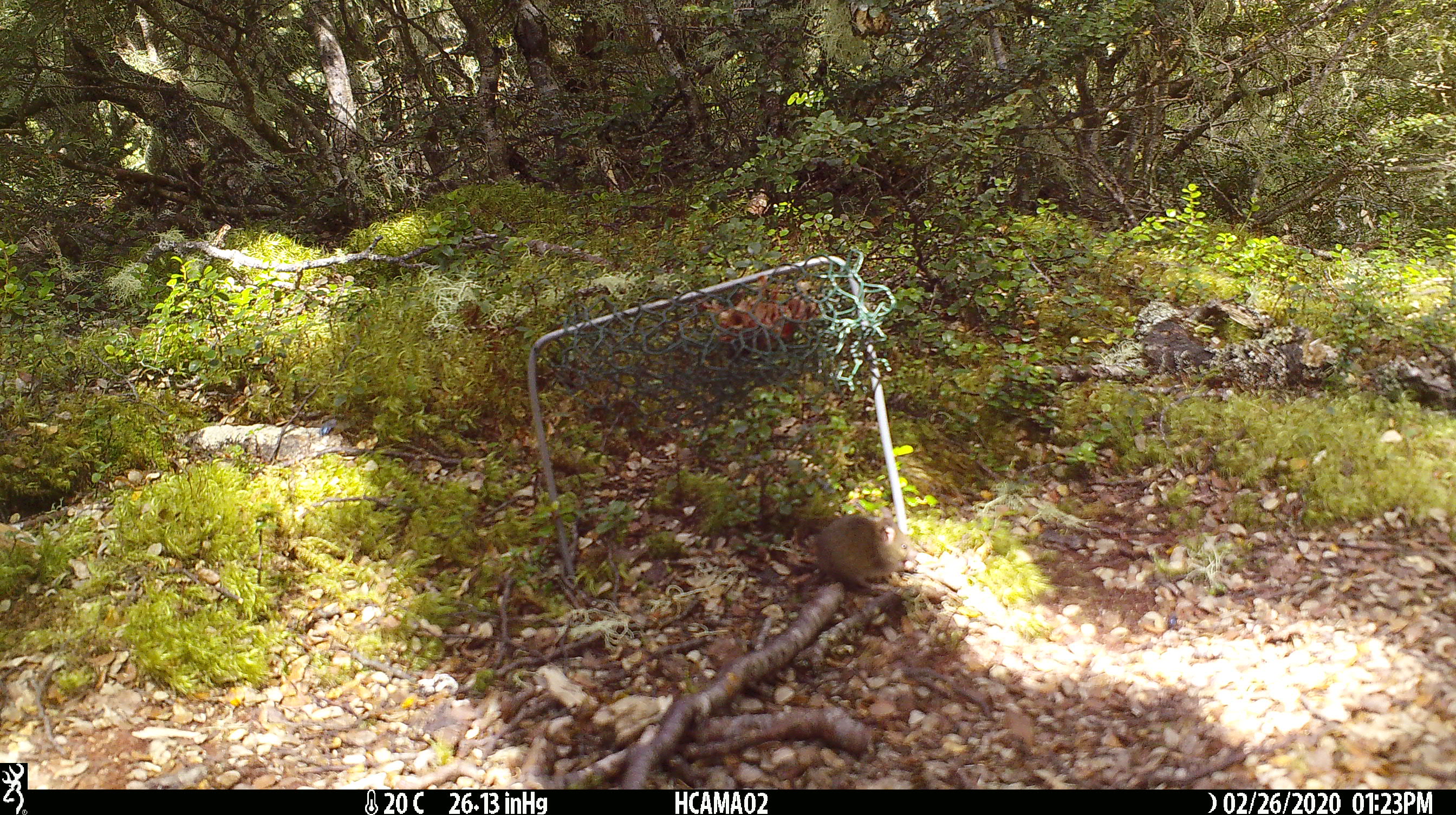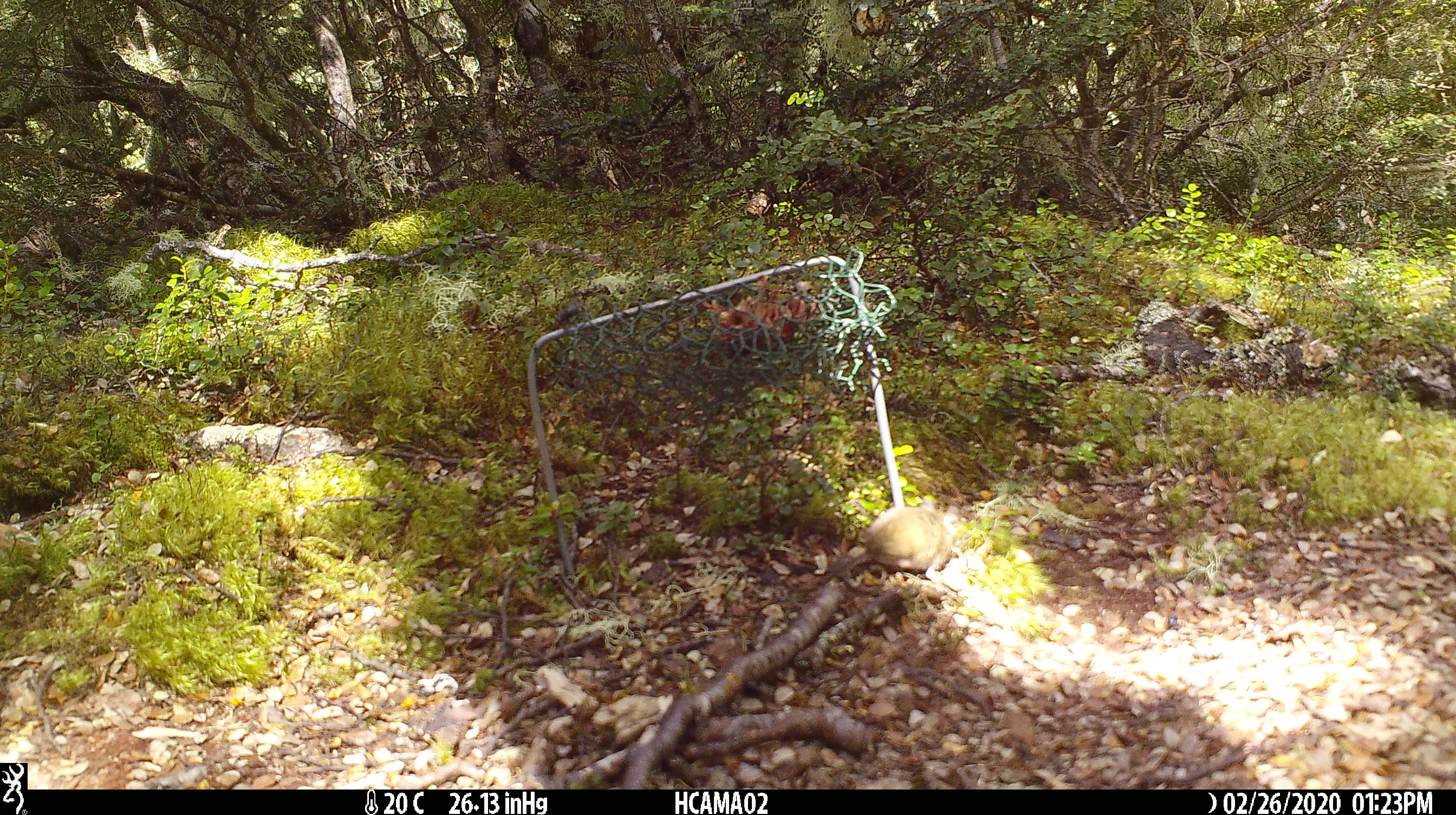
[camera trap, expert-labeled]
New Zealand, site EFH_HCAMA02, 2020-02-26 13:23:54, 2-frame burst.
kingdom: Animalia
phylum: Chordata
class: Mammalia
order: Rodentia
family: Muridae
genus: Mus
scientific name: Mus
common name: mouse